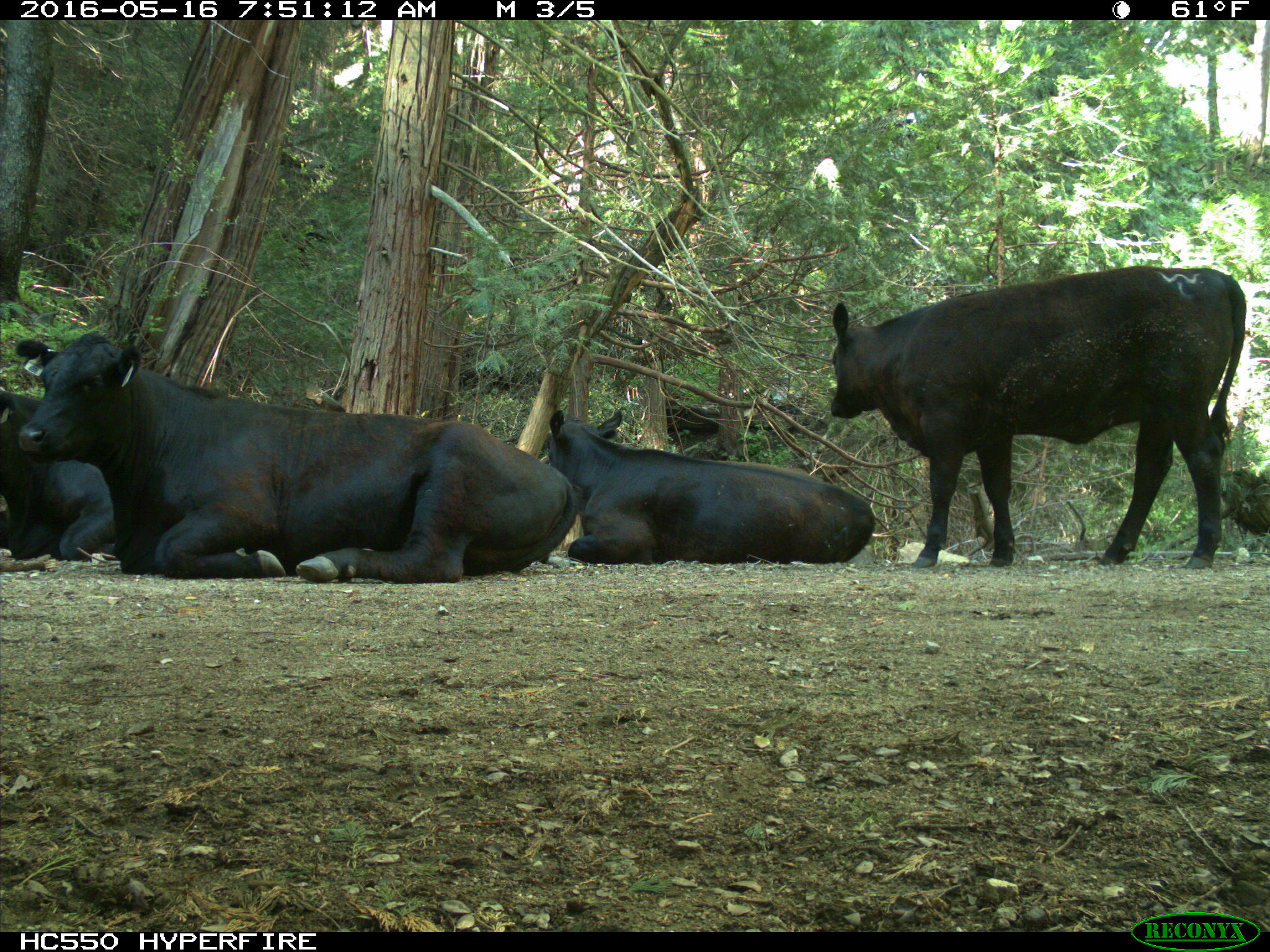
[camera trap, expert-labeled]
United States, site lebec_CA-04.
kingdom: Animalia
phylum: Chordata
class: Mammalia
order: Artiodactyla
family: Bovidae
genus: Bos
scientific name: Bos taurus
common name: domestic cow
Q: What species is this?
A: Bos taurus (domestic cow).